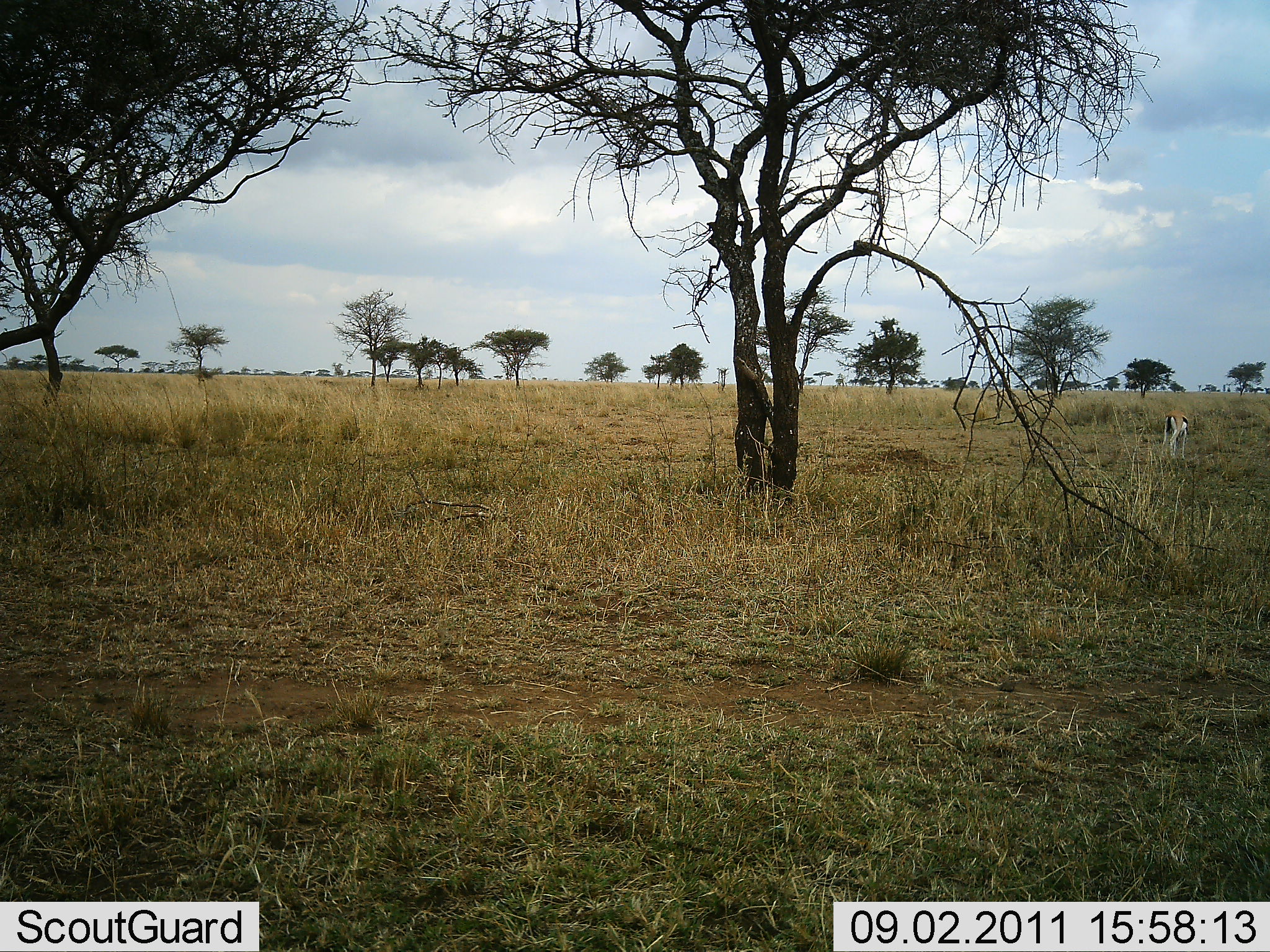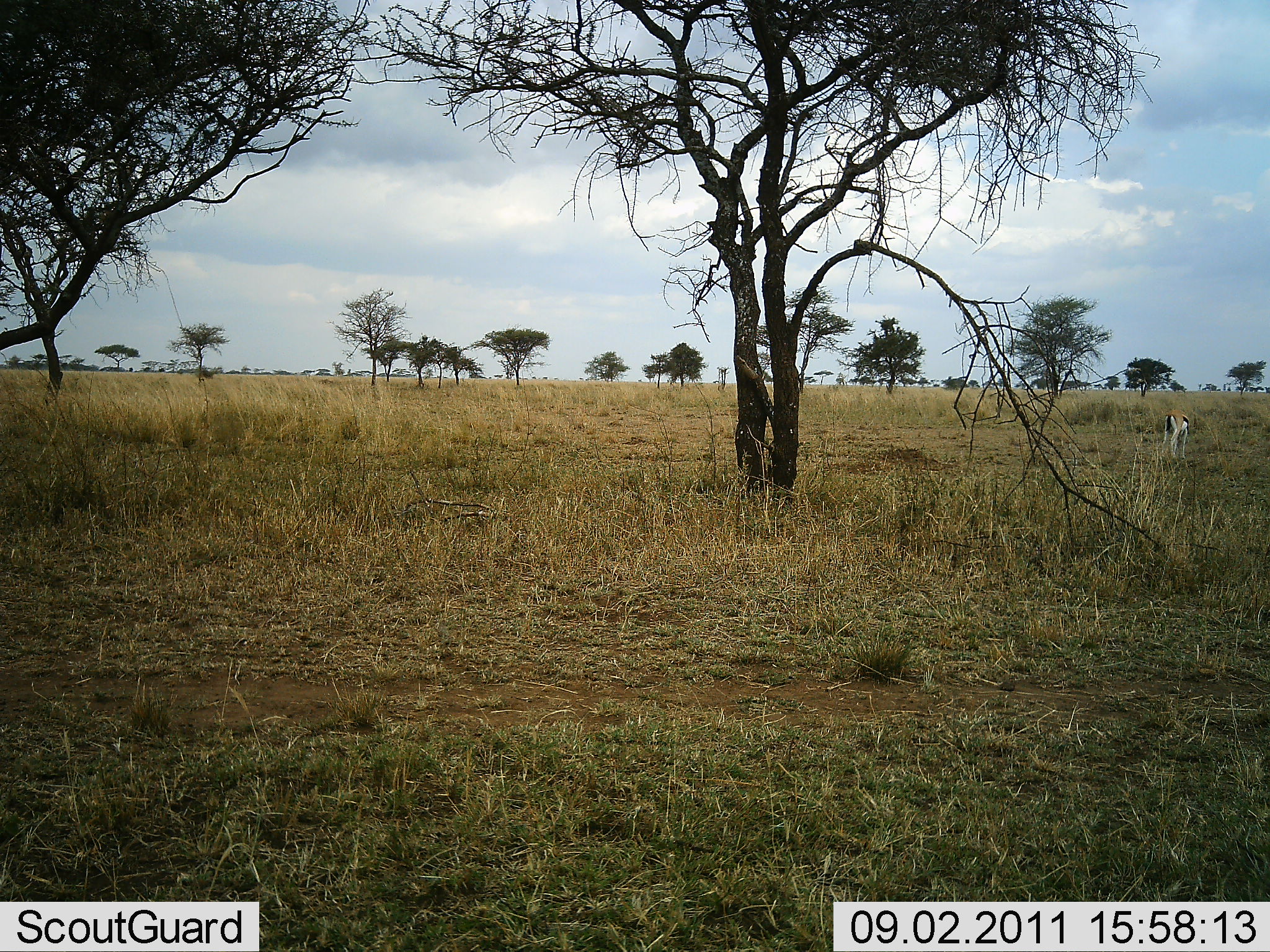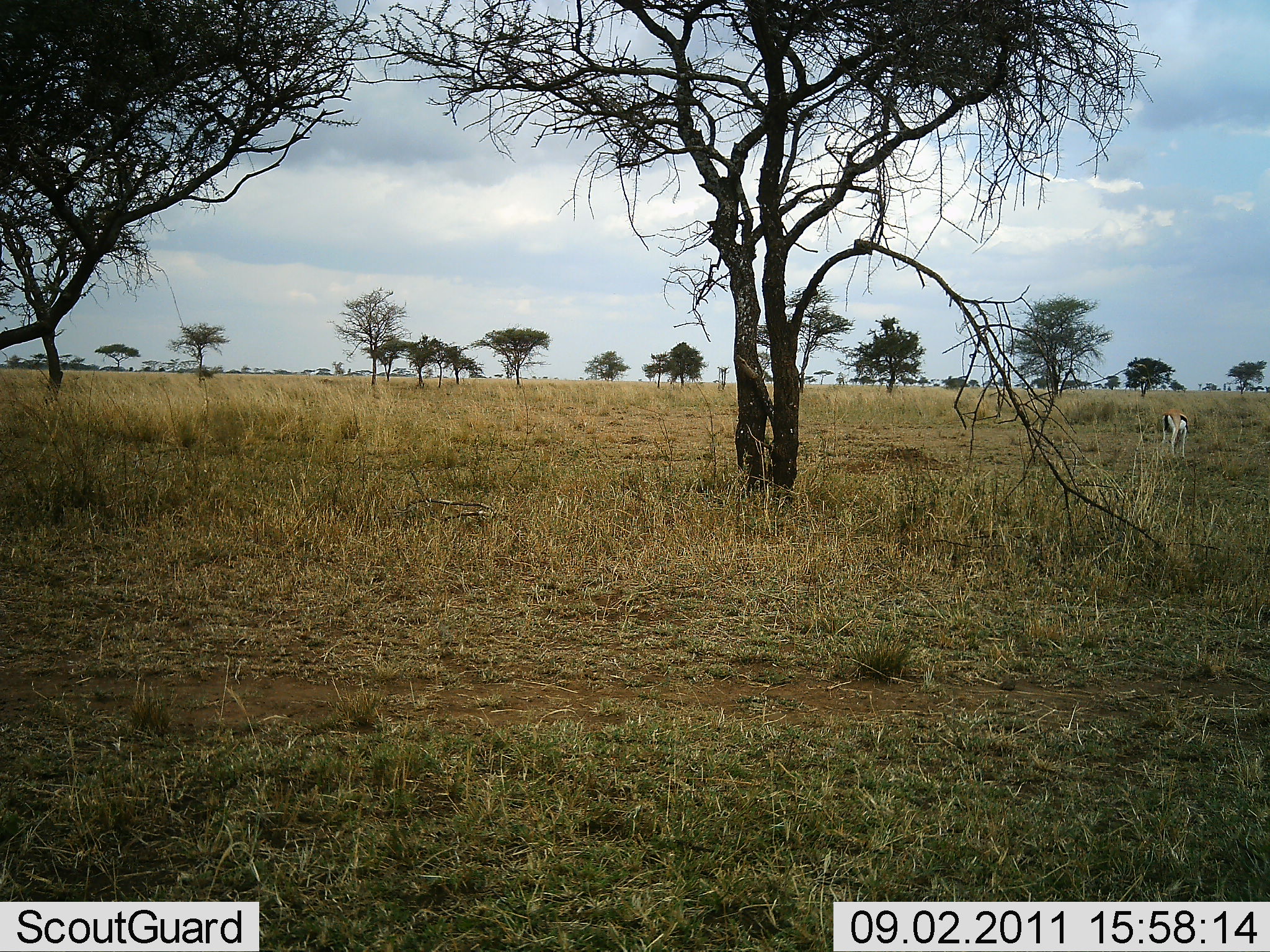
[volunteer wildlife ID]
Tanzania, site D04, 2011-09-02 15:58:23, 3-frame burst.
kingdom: Animalia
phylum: Chordata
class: Mammalia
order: Artiodactyla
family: Bovidae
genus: Eudorcas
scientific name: Eudorcas thomsonii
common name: thomson's gazelle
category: gazellethomsons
Gazellethomsons (thomson's gazelle) (Eudorcas thomsonii), count 1. Behavior (volunteer vote fractions): standing 71%, resting 0%, moving 0%, interacting 0%. Young present (vote fraction): 0%. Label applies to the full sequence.